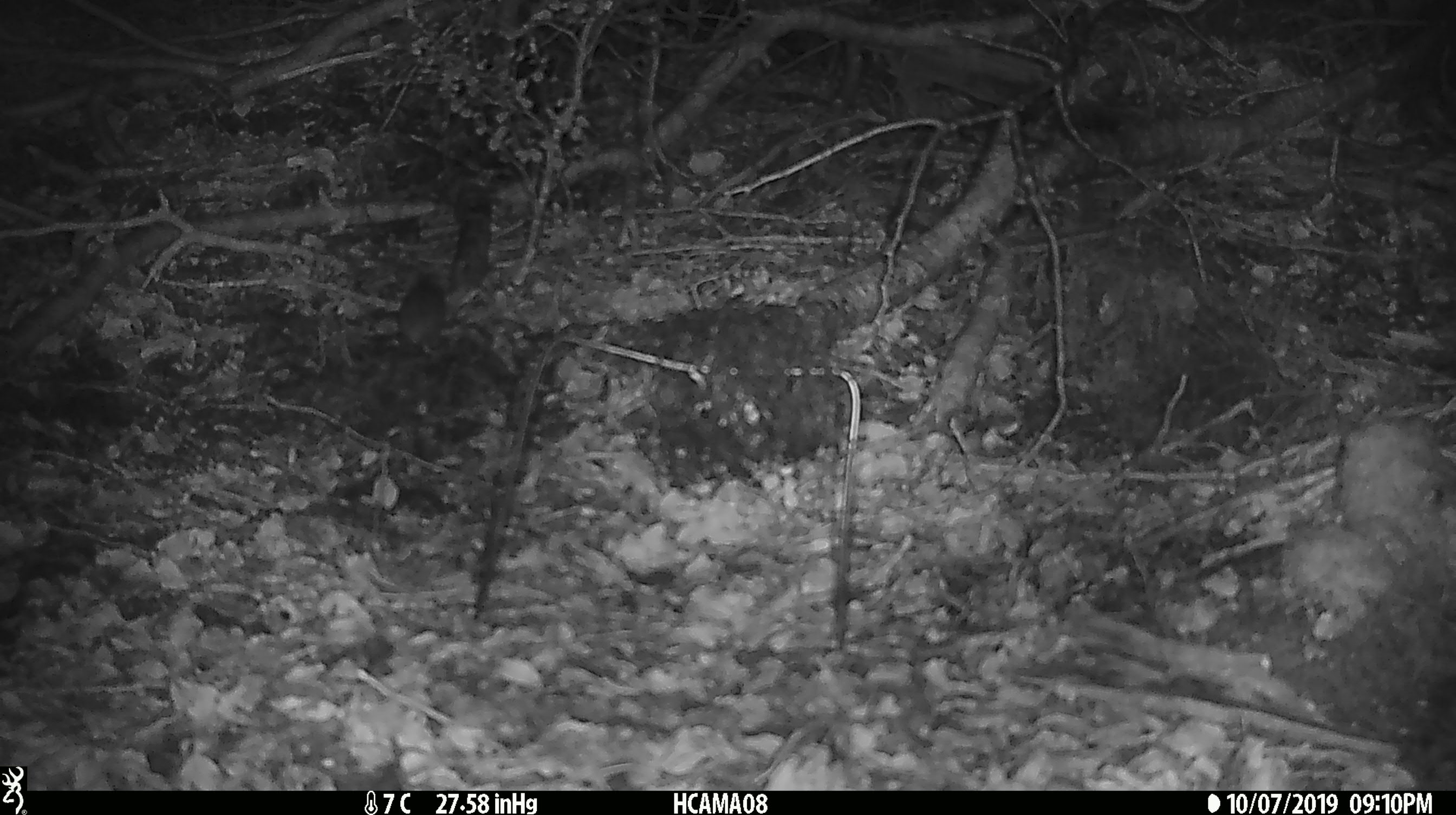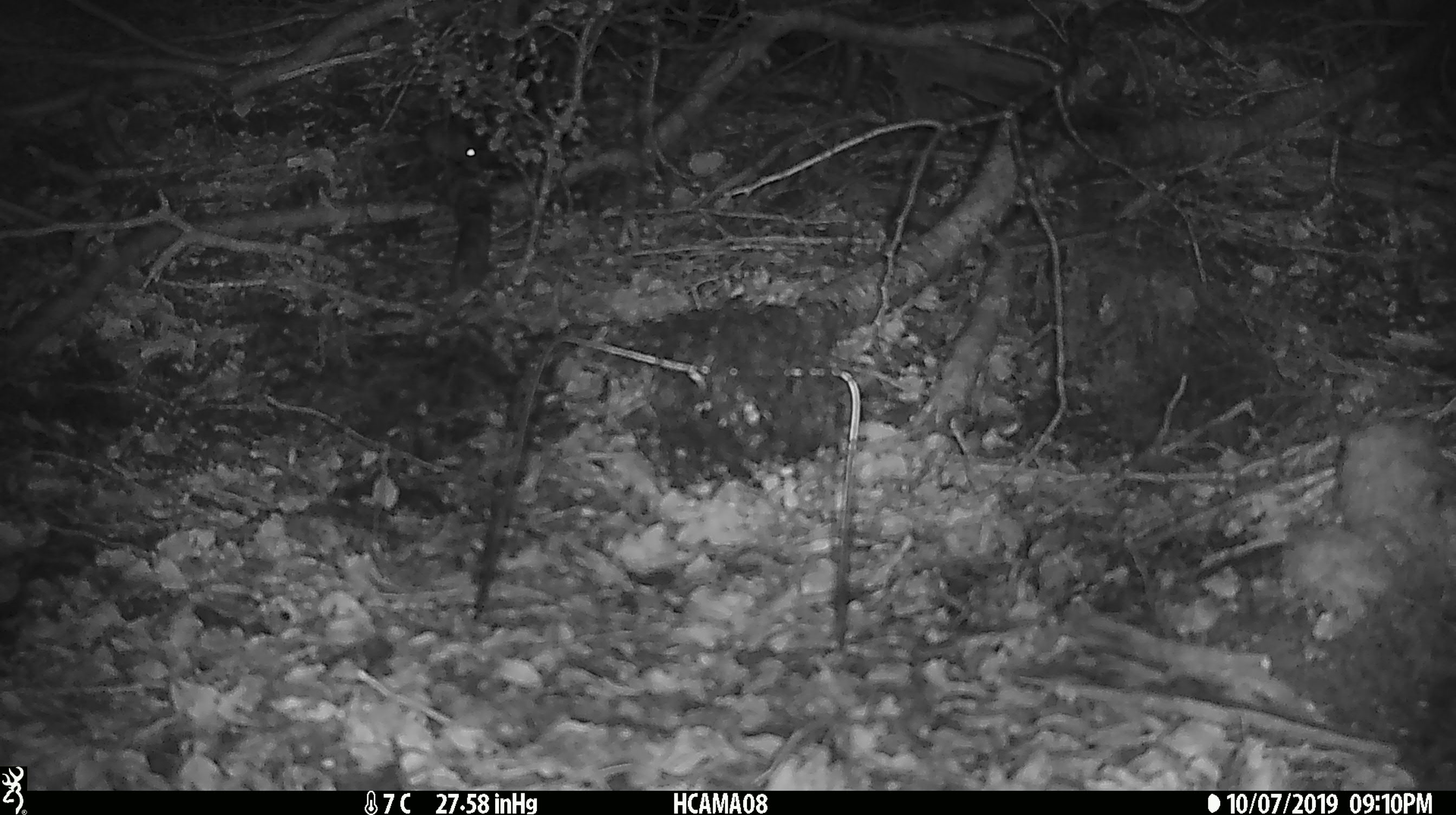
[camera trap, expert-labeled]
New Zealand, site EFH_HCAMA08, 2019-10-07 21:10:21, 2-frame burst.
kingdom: Animalia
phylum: Chordata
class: Mammalia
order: Rodentia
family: Muridae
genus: Mus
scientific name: Mus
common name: mouse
Mouse (Mus).